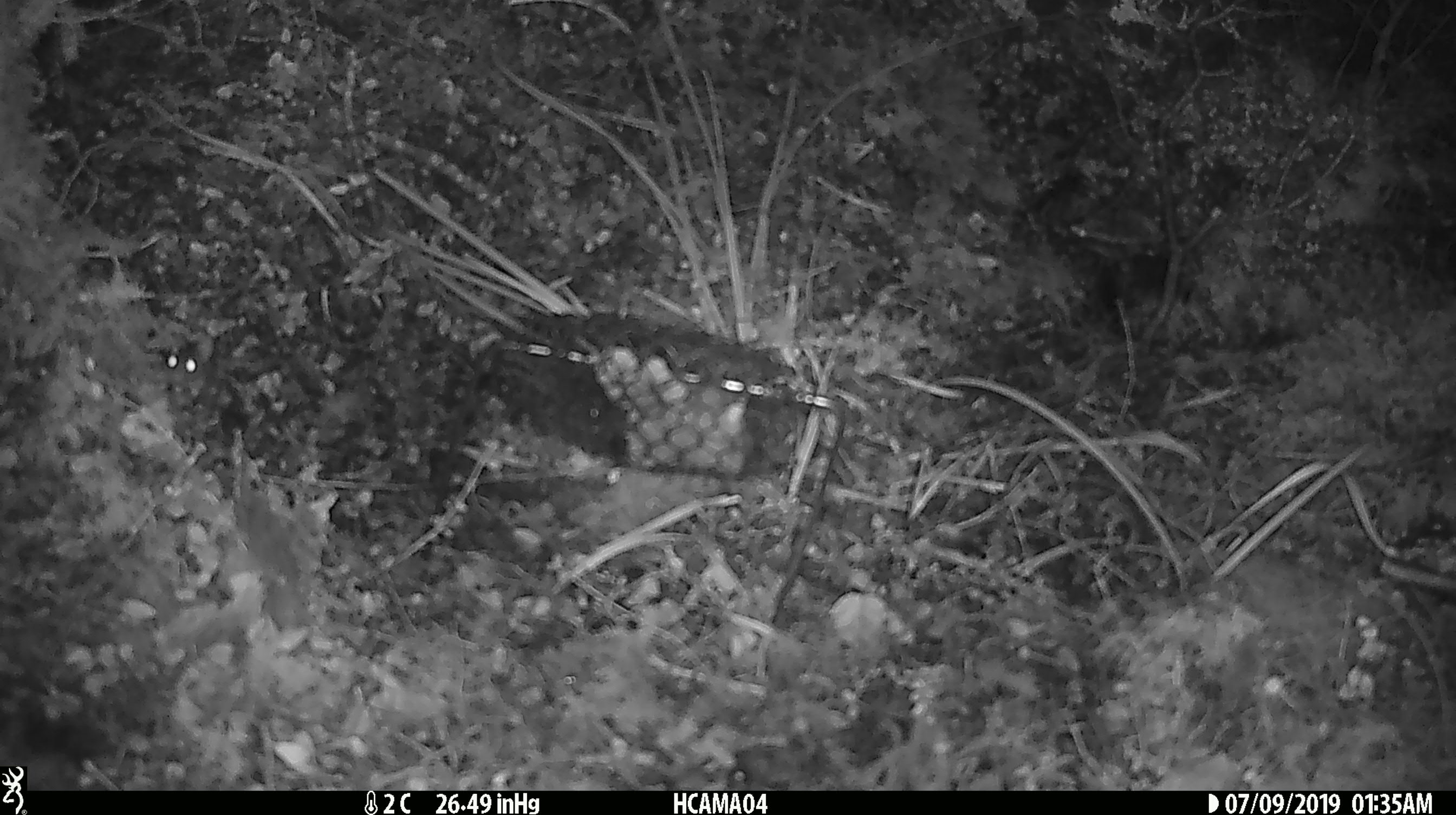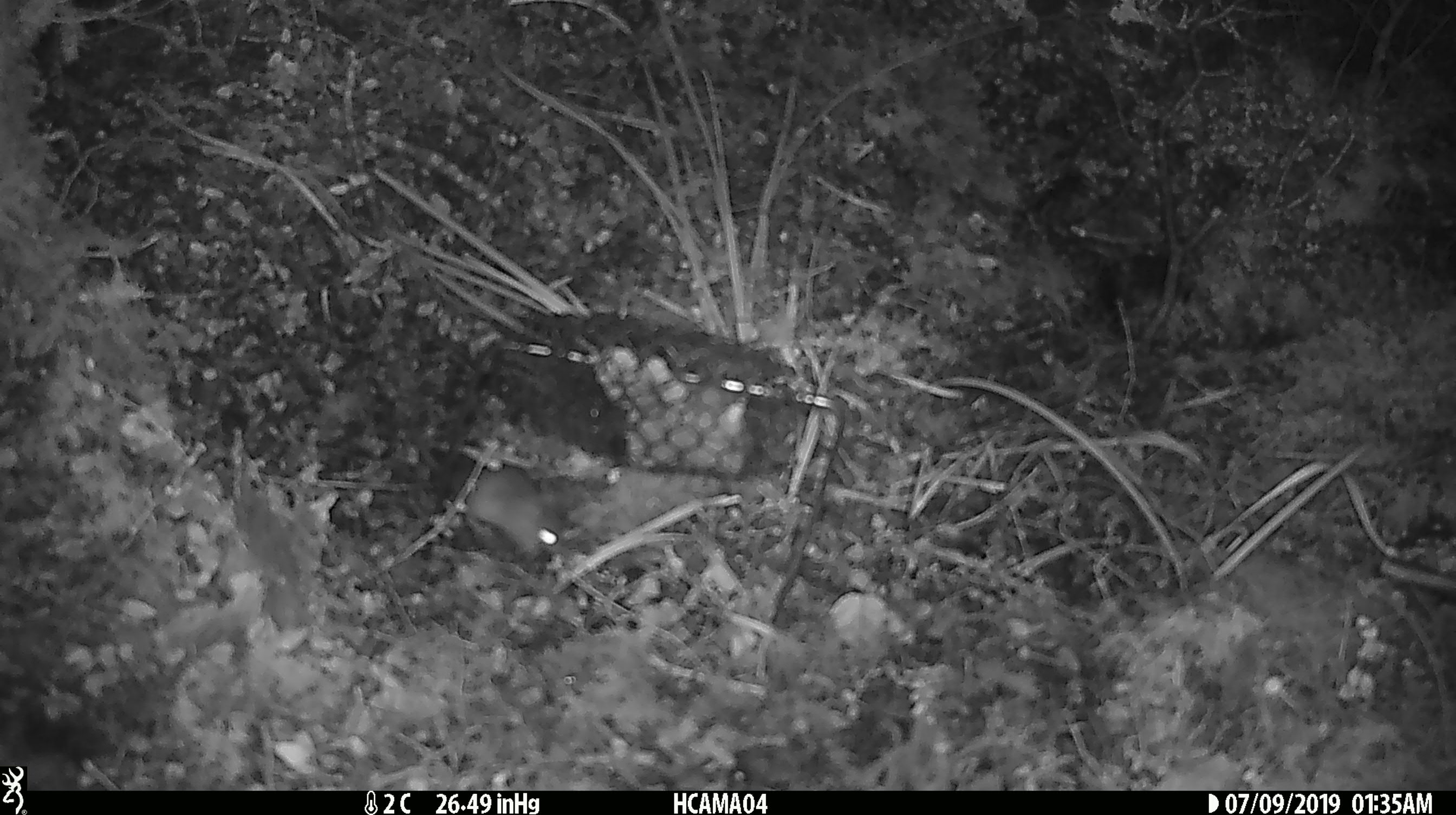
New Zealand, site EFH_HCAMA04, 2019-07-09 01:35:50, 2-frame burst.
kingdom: Animalia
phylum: Chordata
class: Mammalia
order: Rodentia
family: Muridae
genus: Mus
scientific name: Mus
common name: mouse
Mouse (Mus).